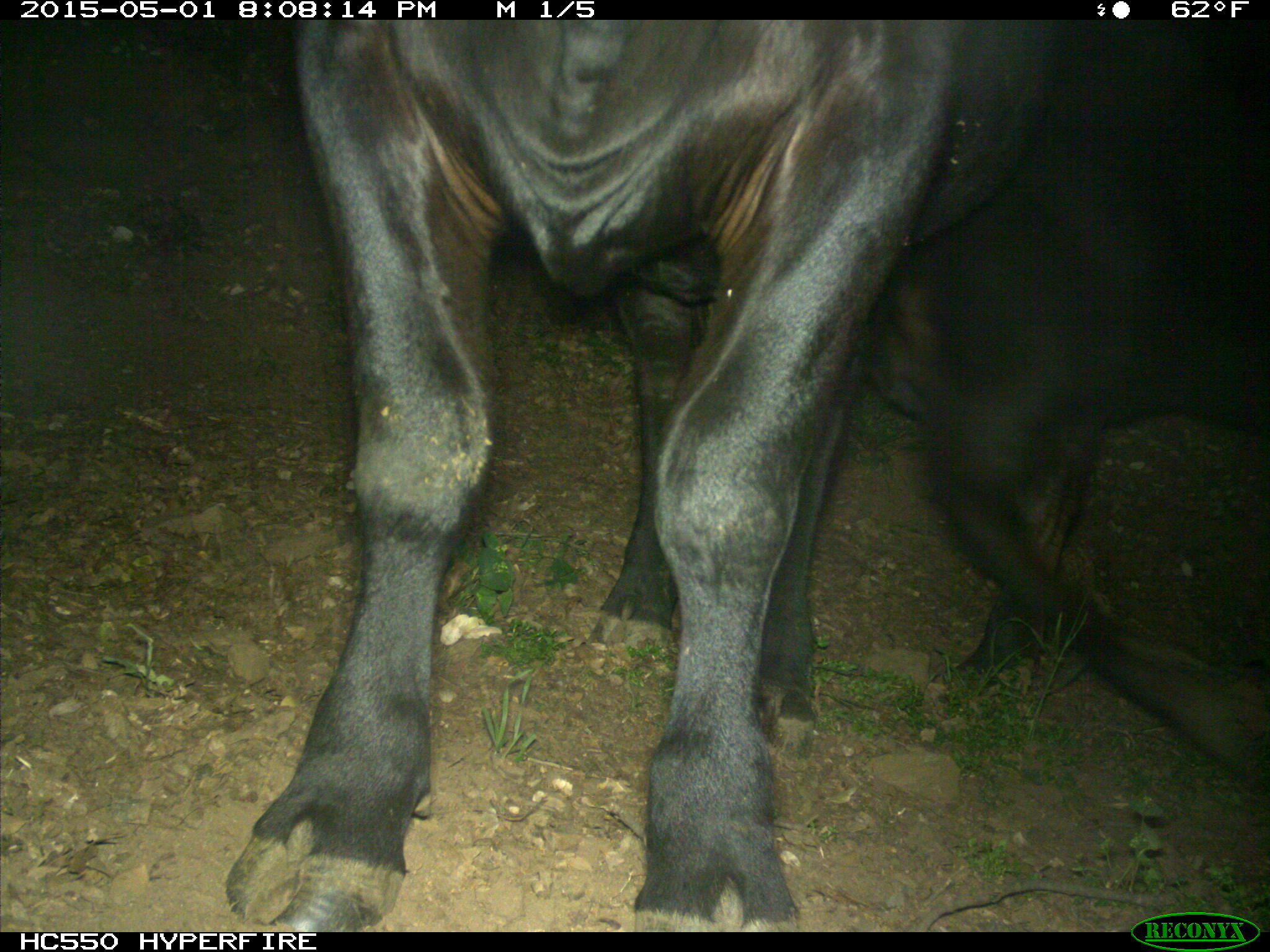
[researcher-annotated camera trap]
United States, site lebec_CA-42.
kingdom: Animalia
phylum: Chordata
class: Mammalia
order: Artiodactyla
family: Bovidae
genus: Bos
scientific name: Bos taurus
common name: domestic cow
Bos taurus (domestic cow).